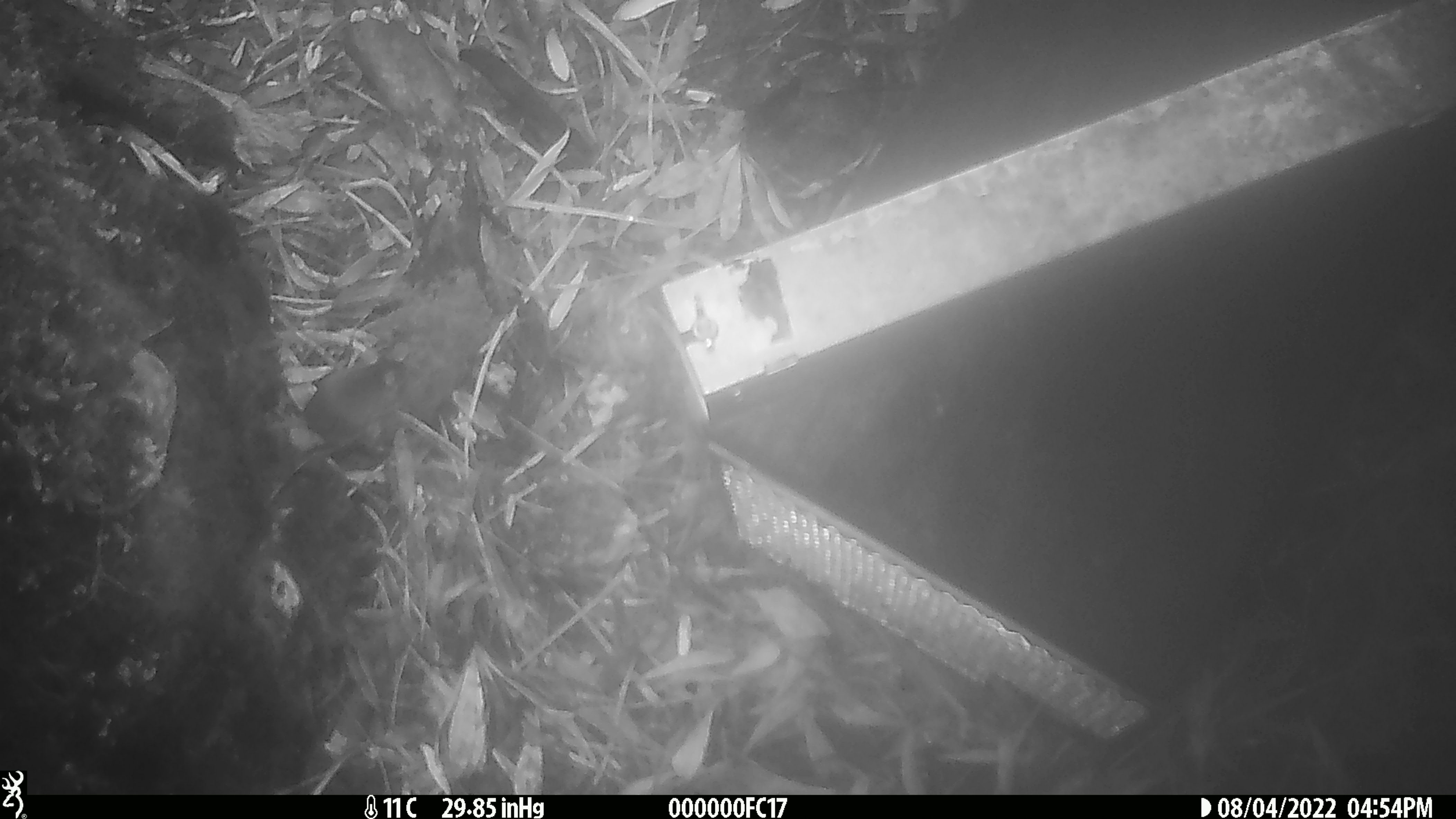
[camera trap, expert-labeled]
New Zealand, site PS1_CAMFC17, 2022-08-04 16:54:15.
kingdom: Animalia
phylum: Chordata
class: Mammalia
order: Rodentia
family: Muridae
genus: Mus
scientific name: Mus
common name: mouse